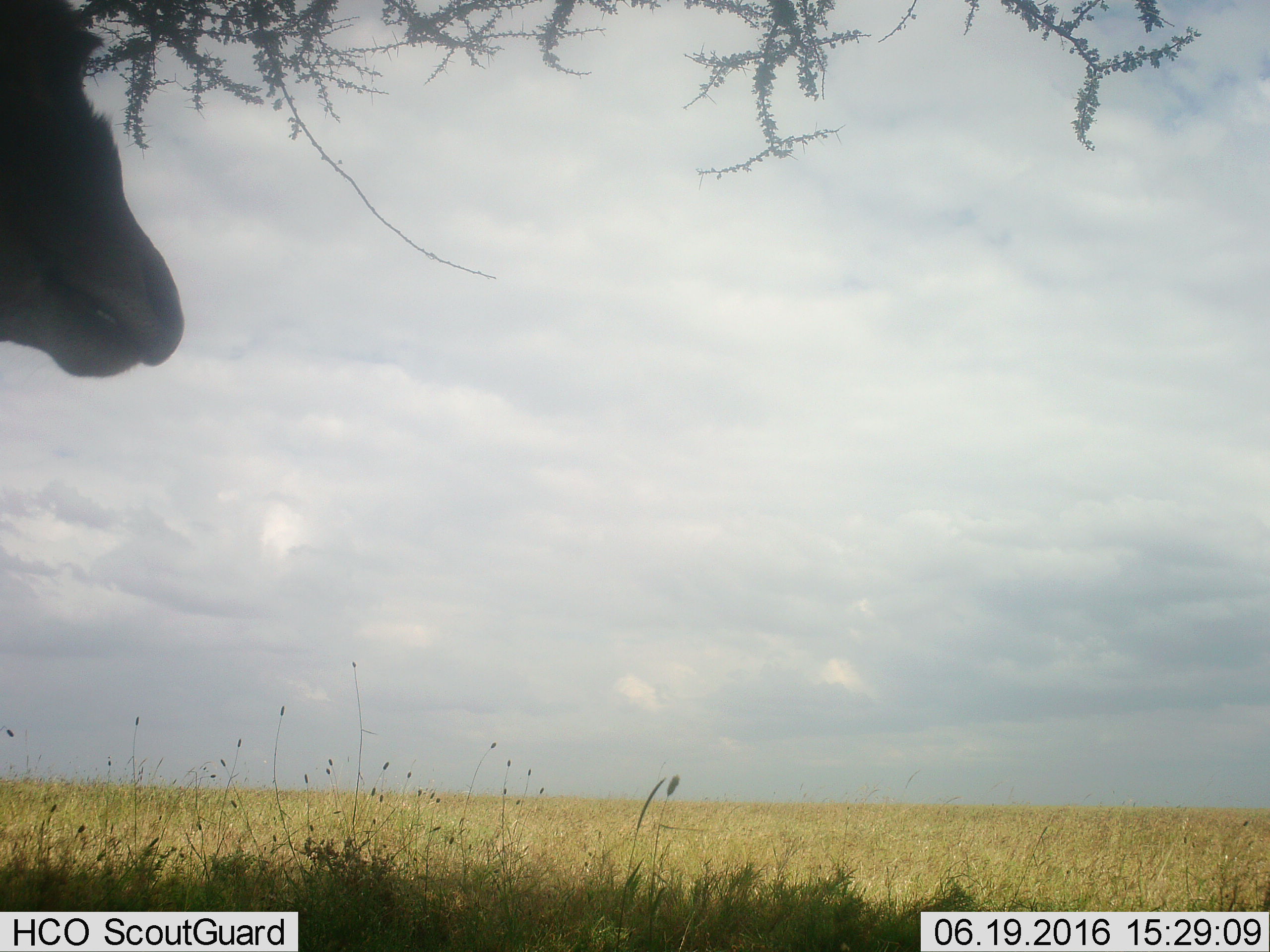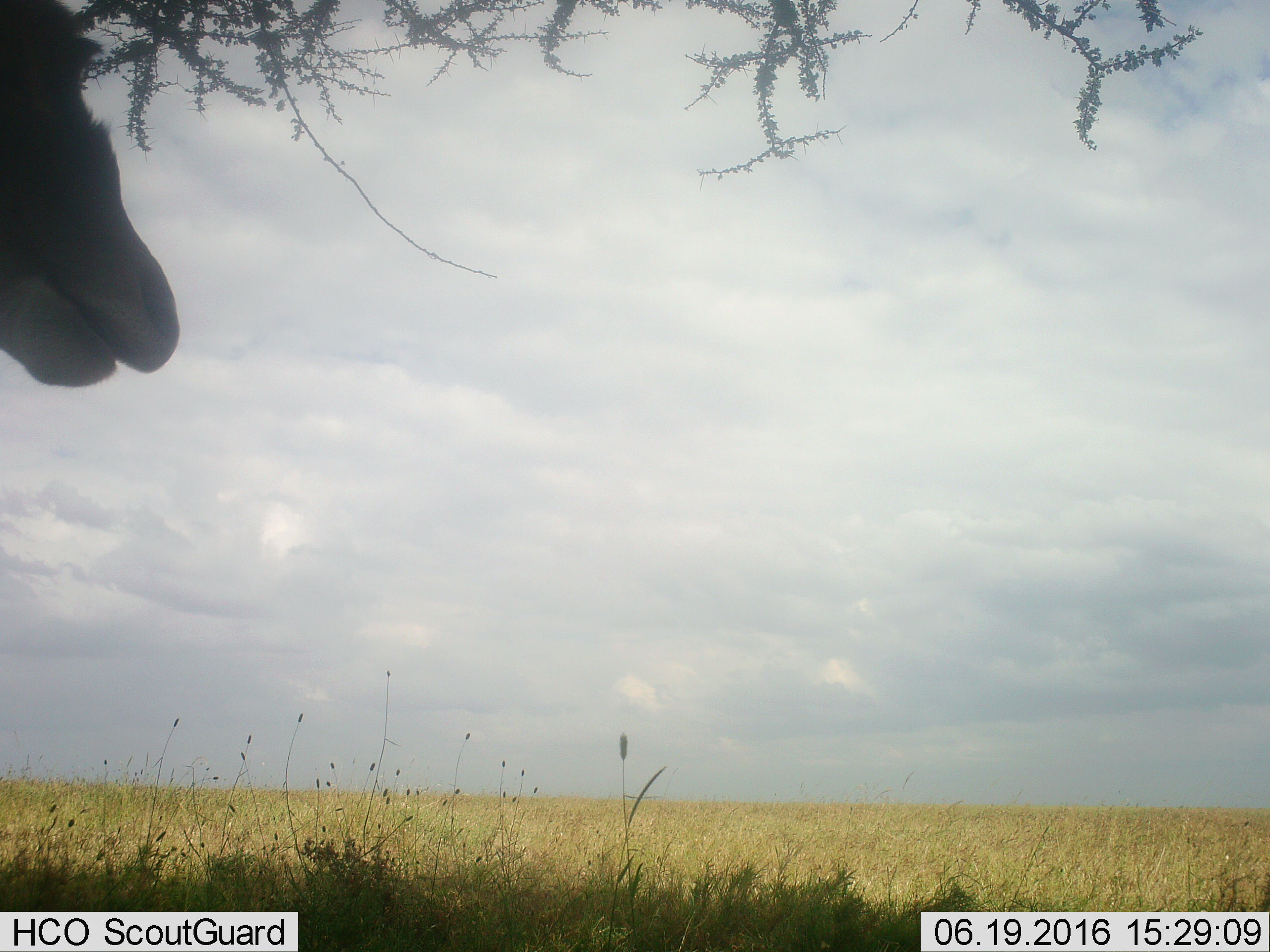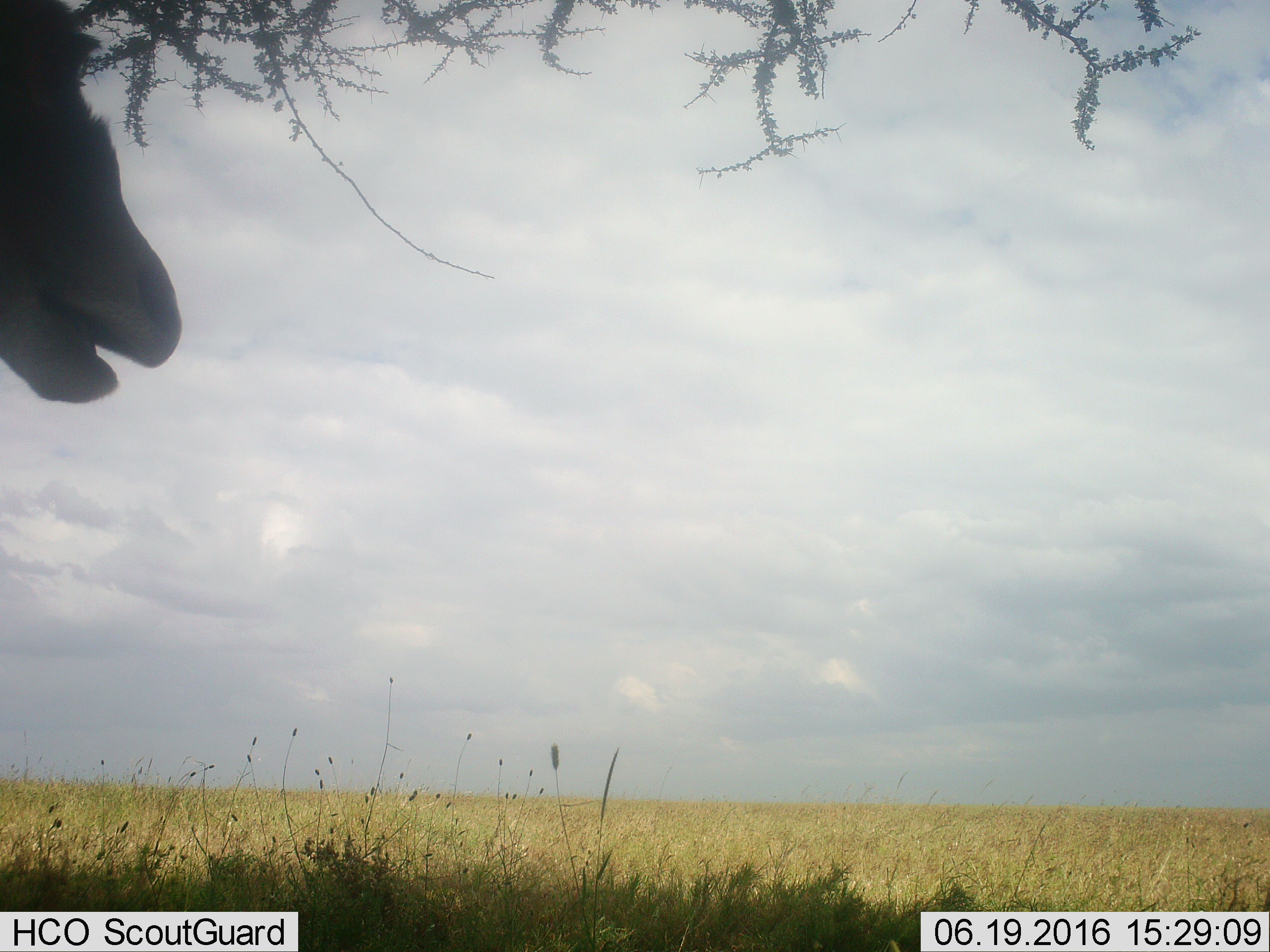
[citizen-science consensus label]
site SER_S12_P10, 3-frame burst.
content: unidentified animal